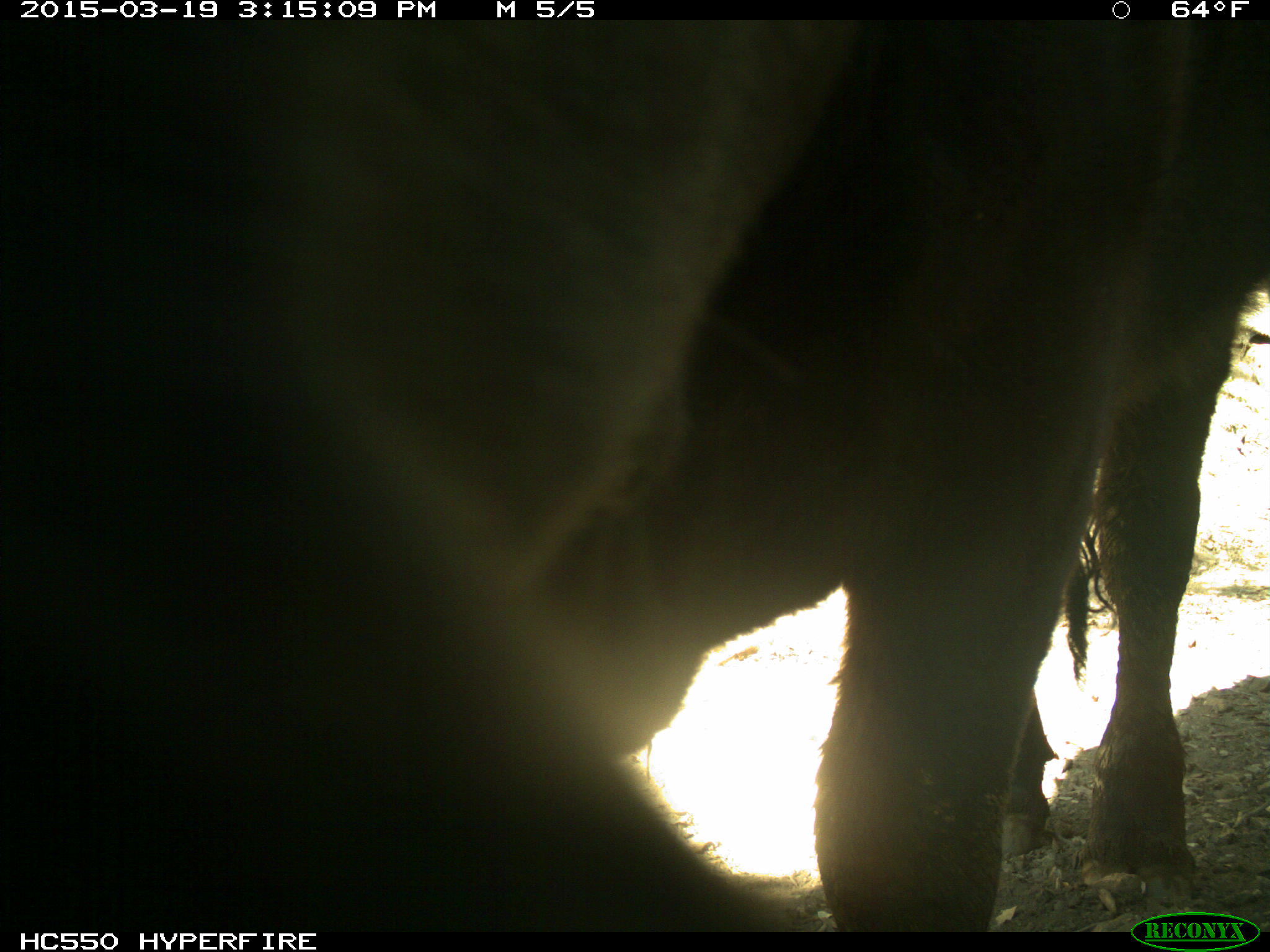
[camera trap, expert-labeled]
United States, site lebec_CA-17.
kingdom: Animalia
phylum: Chordata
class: Mammalia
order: Artiodactyla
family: Bovidae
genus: Bos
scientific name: Bos taurus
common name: domestic cow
Bos taurus (domestic cow).